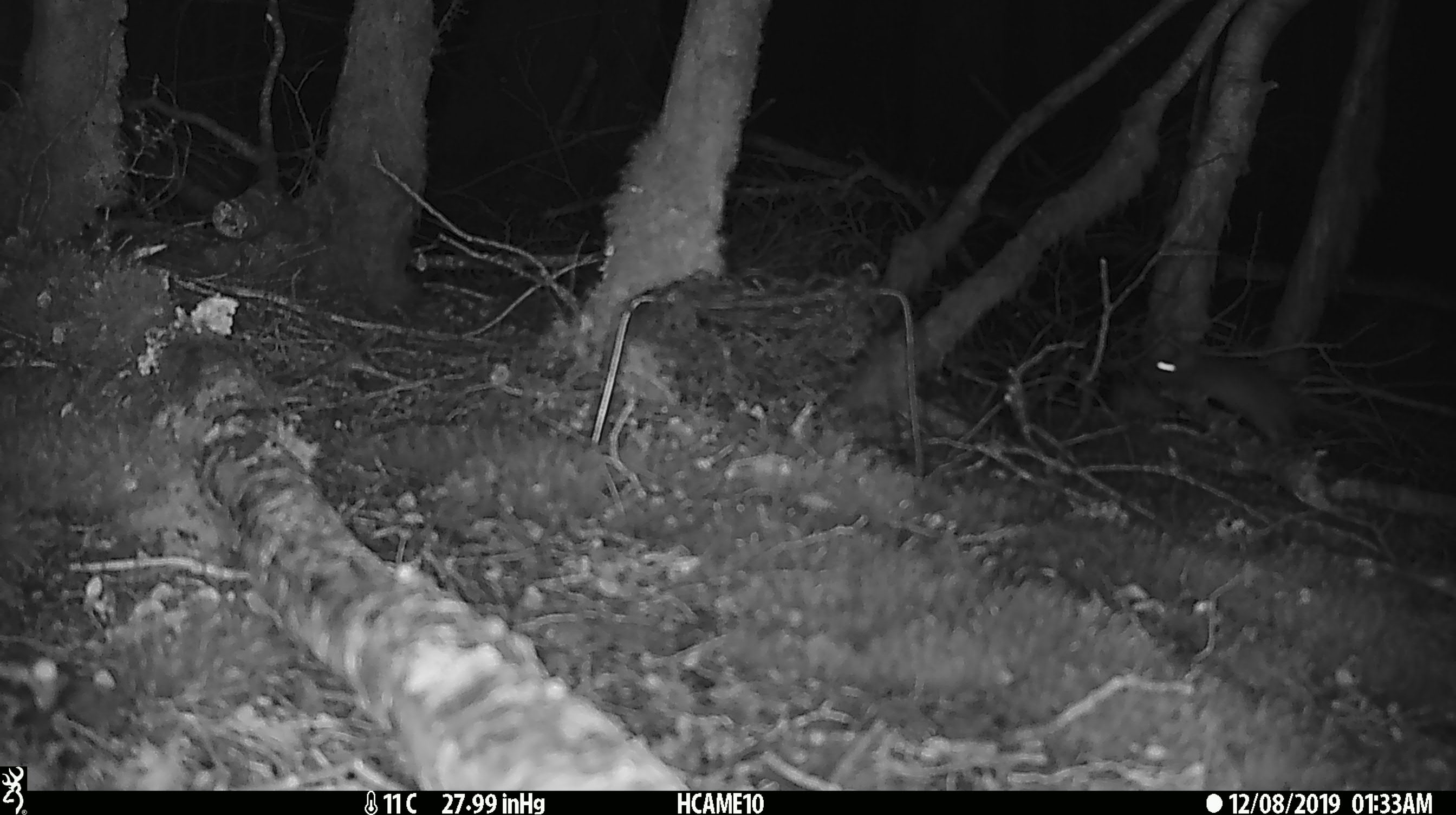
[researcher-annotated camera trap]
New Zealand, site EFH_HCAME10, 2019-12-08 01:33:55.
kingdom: Animalia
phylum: Chordata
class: Mammalia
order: Rodentia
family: Muridae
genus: Rattus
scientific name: Rattus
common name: rat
Rat (Rattus).